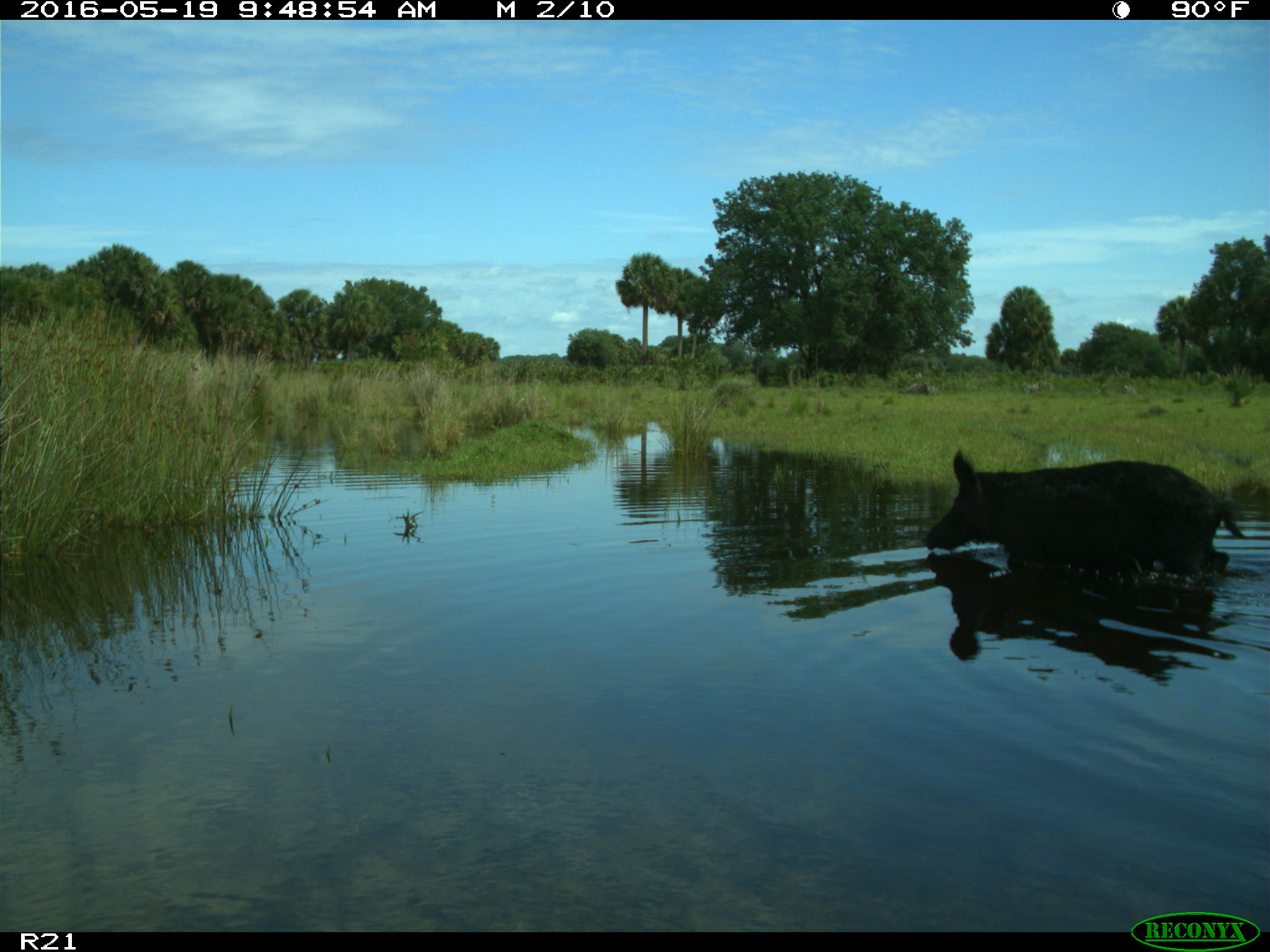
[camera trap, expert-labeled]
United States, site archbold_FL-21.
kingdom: Animalia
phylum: Chordata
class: Mammalia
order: Artiodactyla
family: Suidae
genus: Sus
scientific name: Sus scrofa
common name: wild boar